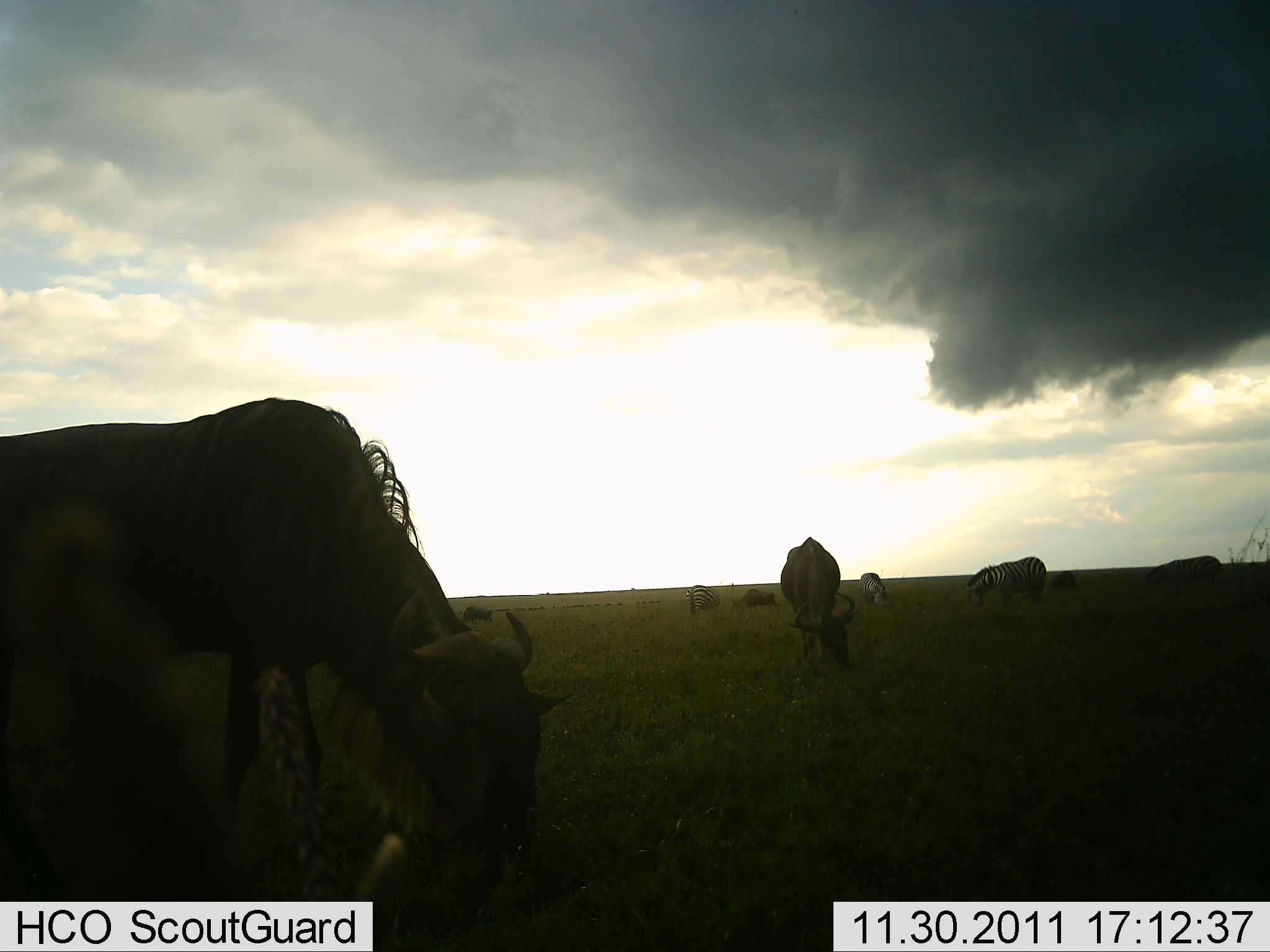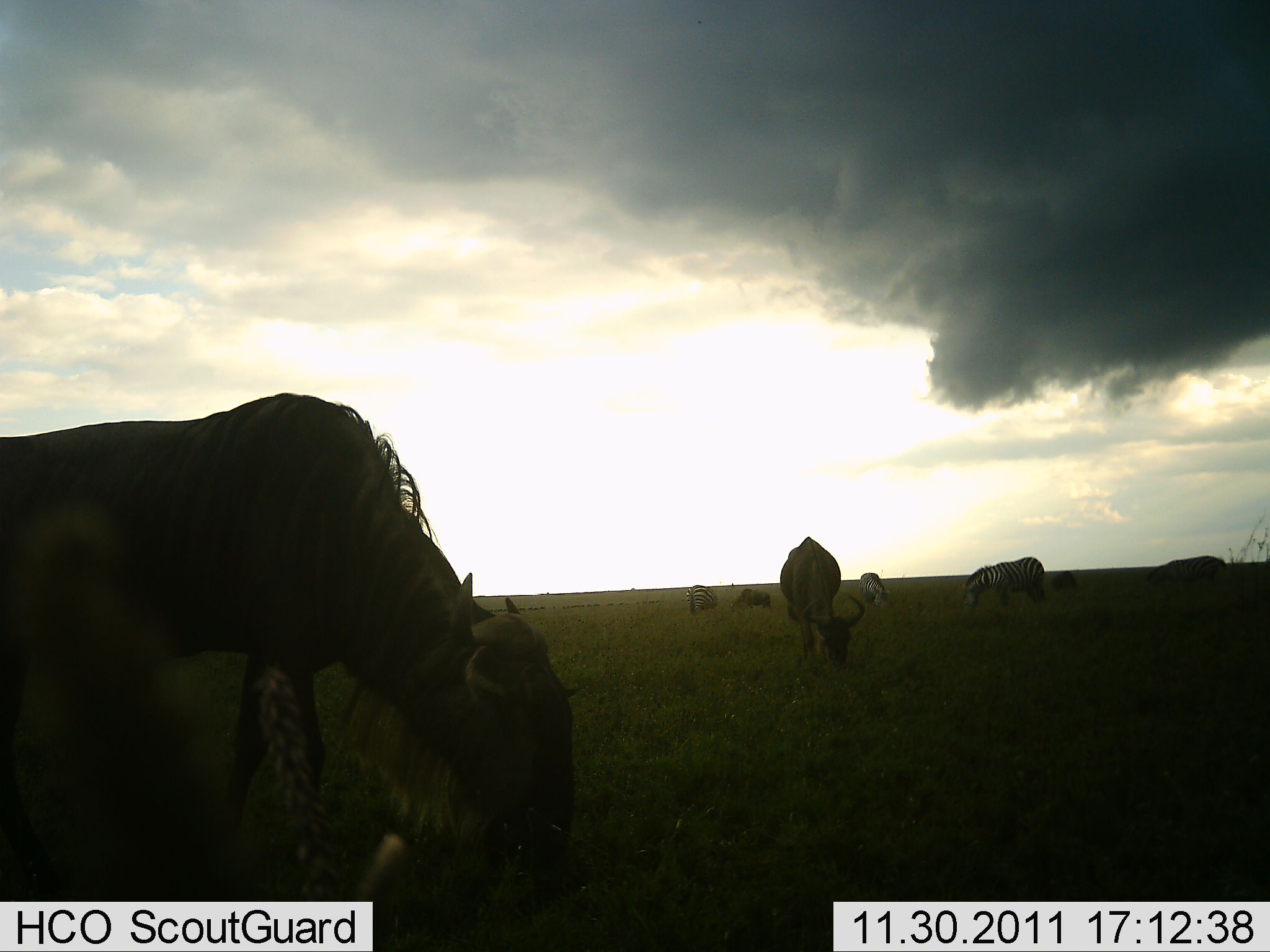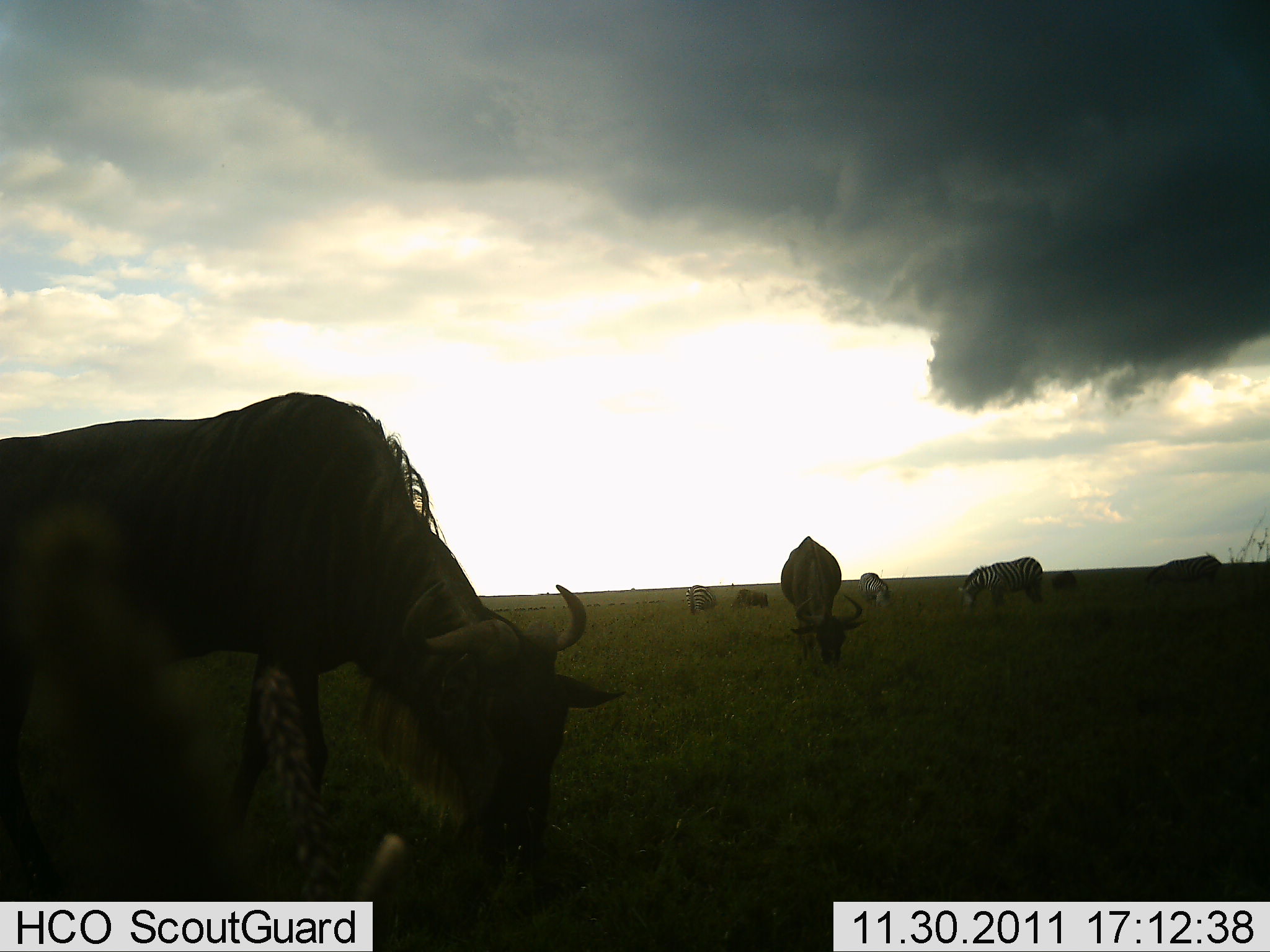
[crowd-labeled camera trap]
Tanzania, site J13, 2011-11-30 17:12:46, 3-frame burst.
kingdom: Animalia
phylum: Chordata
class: Mammalia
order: Artiodactyla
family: Bovidae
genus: Connochaetes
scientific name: Connochaetes taurinus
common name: blue wildebeest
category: wildebeest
Wildebeest (blue wildebeest) (Connochaetes taurinus), count 5. Behavior (volunteer vote fractions): standing 33%, resting 0%, moving 0%, interacting 0%. Young present (vote fraction): 0%. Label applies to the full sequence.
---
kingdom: Animalia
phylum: Chordata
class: Mammalia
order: Perissodactyla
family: Equidae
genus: Equus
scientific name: Equus quagga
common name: plains zebra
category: zebra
Zebra (plains zebra) (Equus quagga), count 3. Behavior (volunteer vote fractions): standing 17%, resting 0%, moving 0%, interacting 0%. Young present (vote fraction): 0%. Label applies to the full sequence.